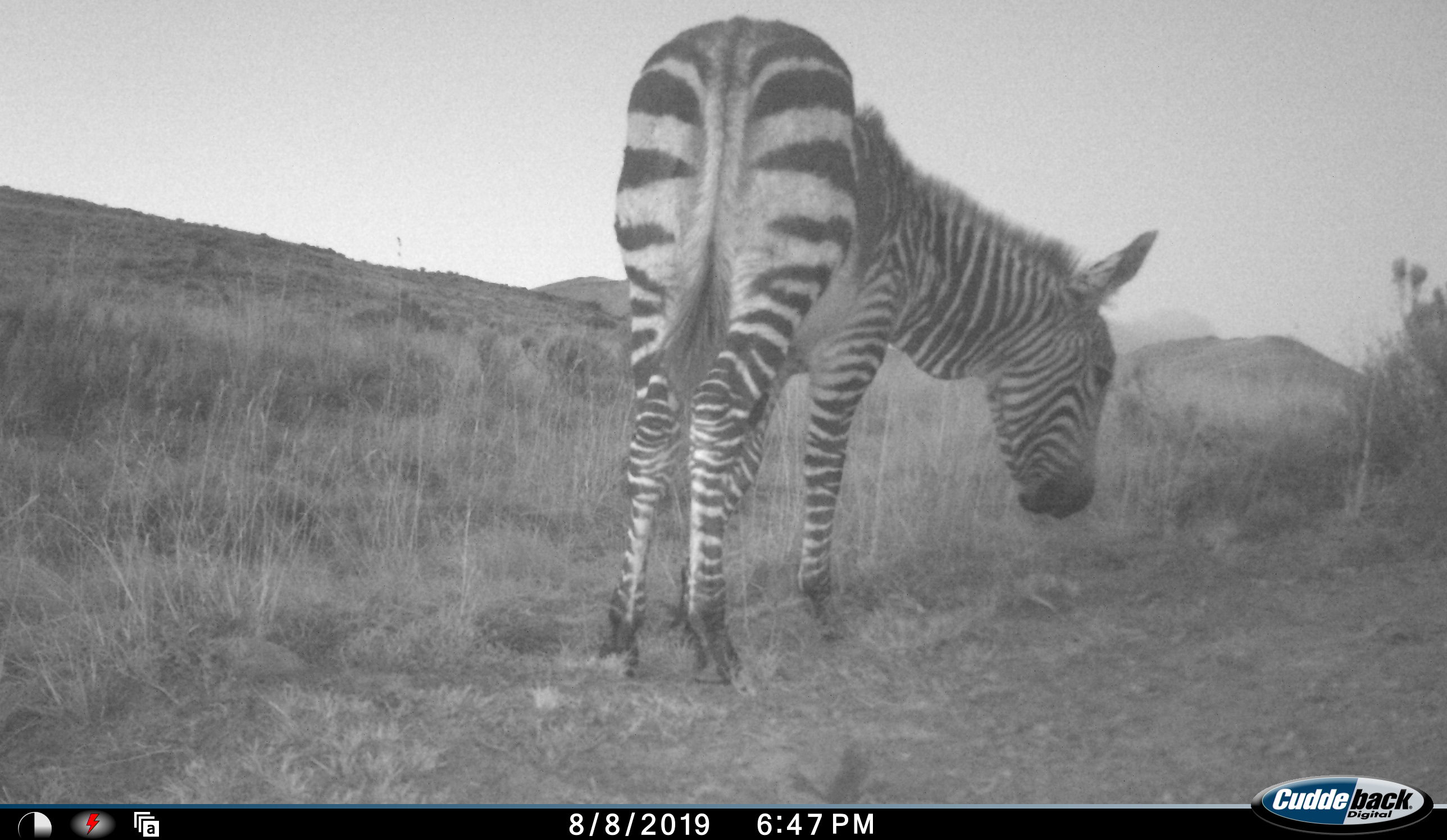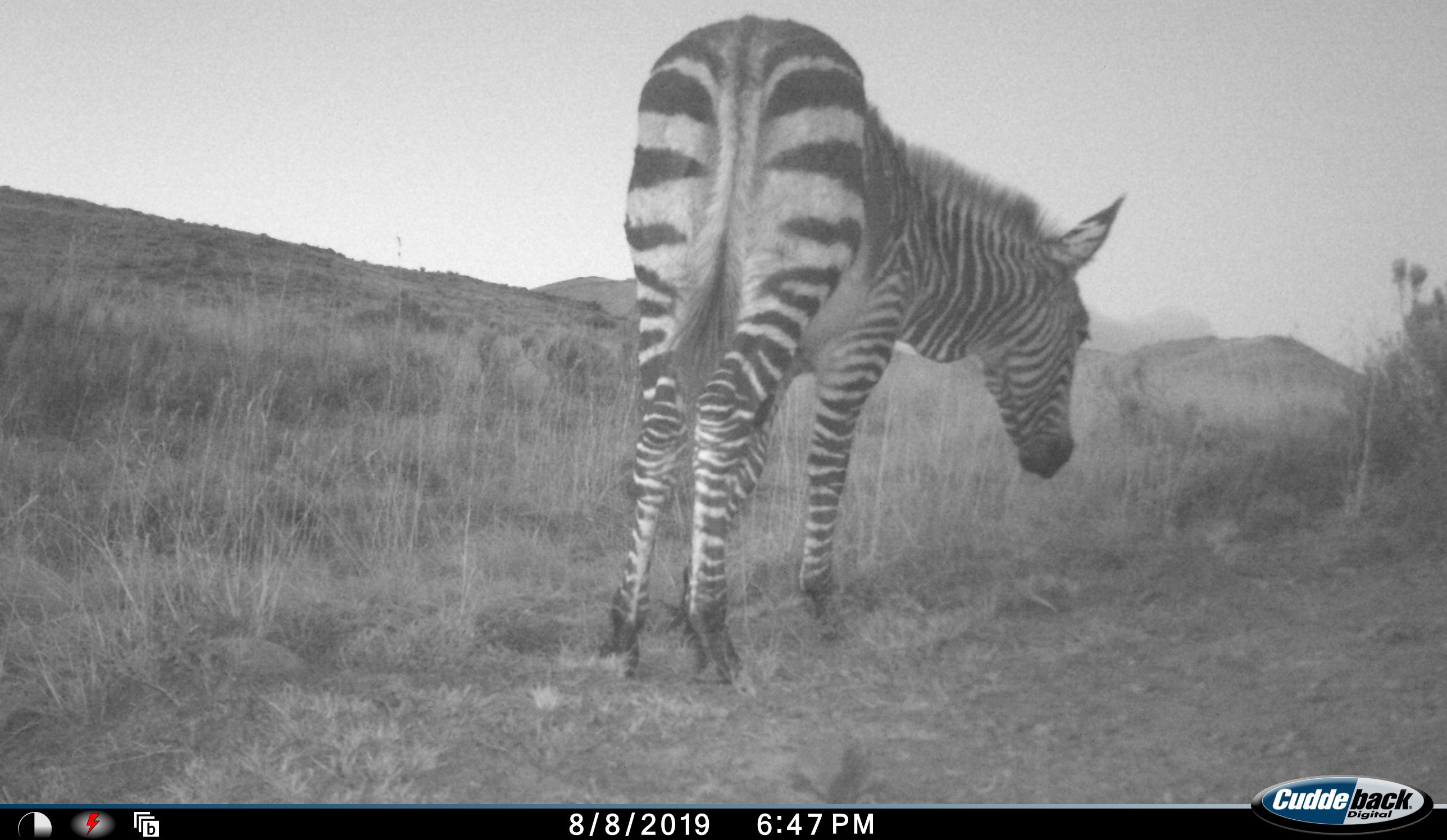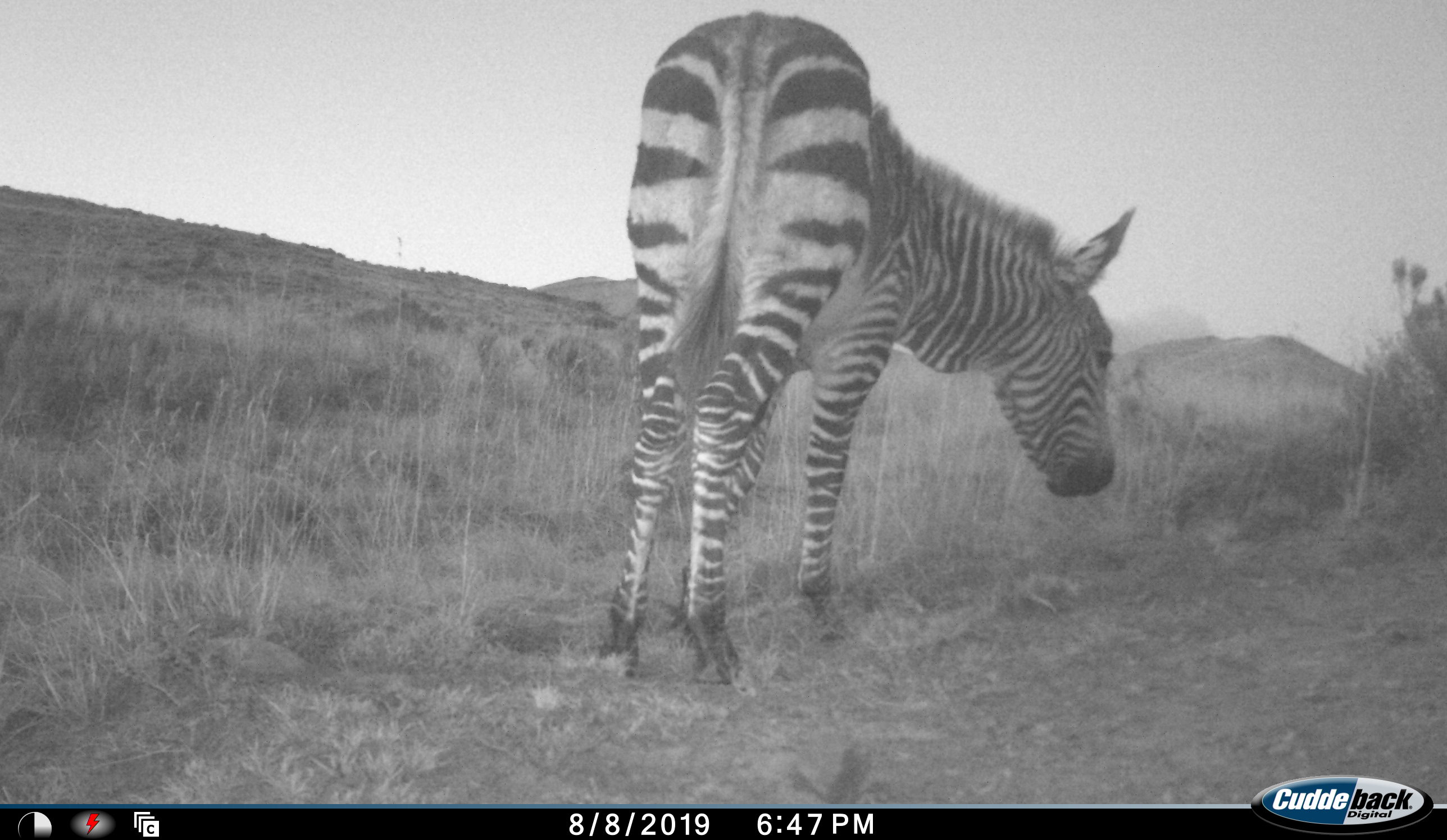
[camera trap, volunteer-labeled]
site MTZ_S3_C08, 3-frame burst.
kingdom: Animalia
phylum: Chordata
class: Mammalia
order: Perissodactyla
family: Equidae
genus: Equus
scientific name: Equus zebra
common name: mountain zebra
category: zebramountain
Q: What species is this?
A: Zebramountain (mountain zebra) (Equus zebra).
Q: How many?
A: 1.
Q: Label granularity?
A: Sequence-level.